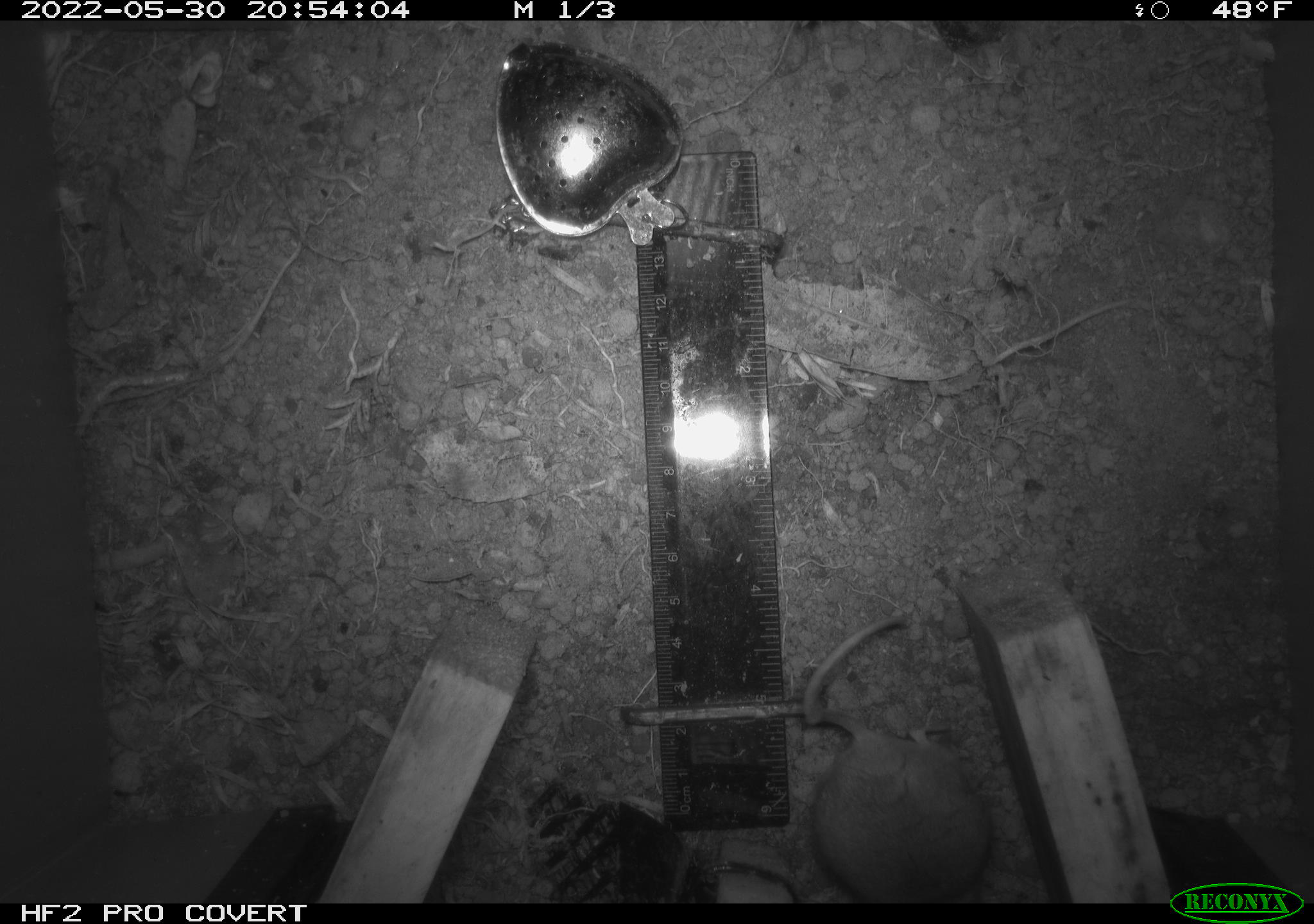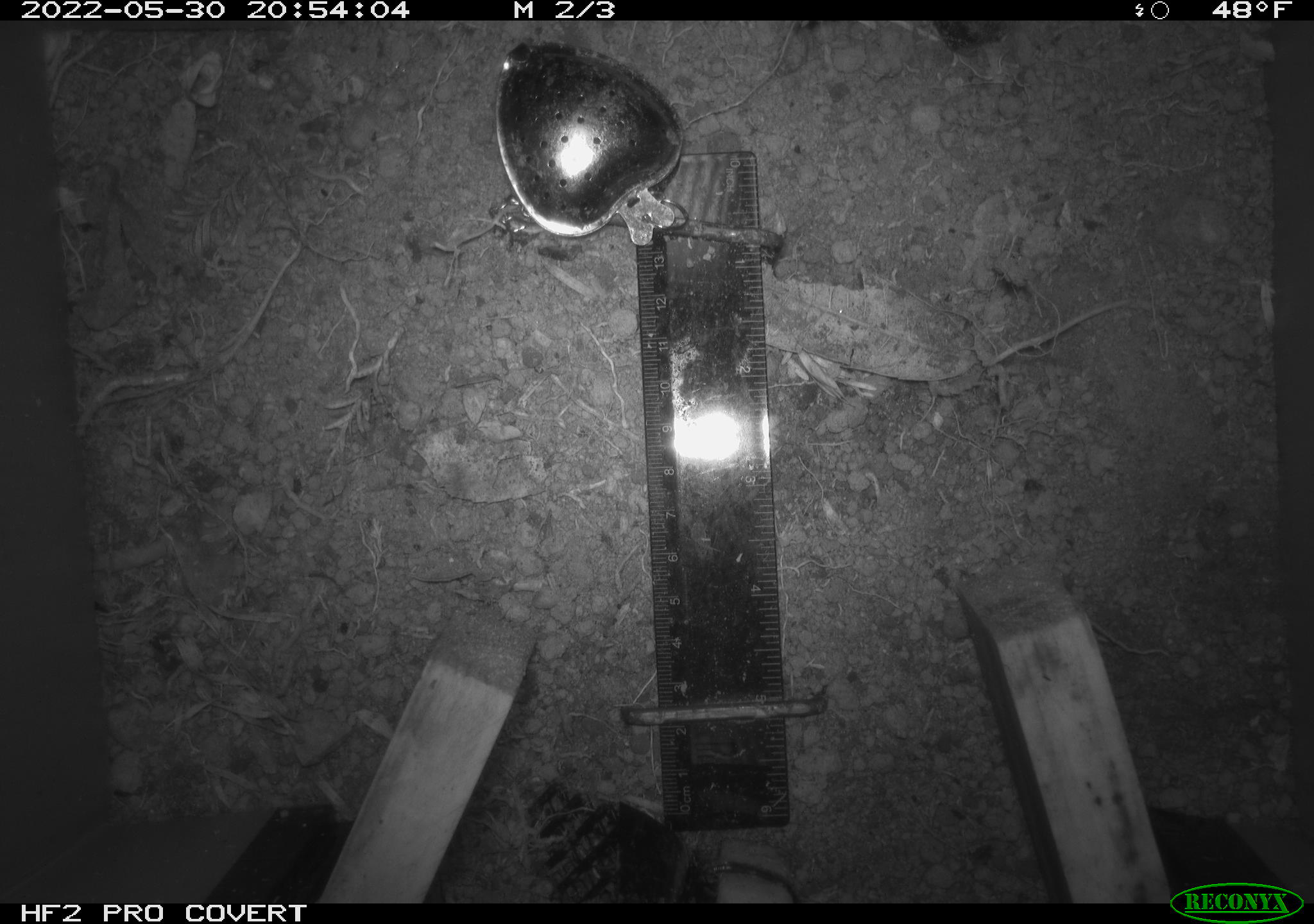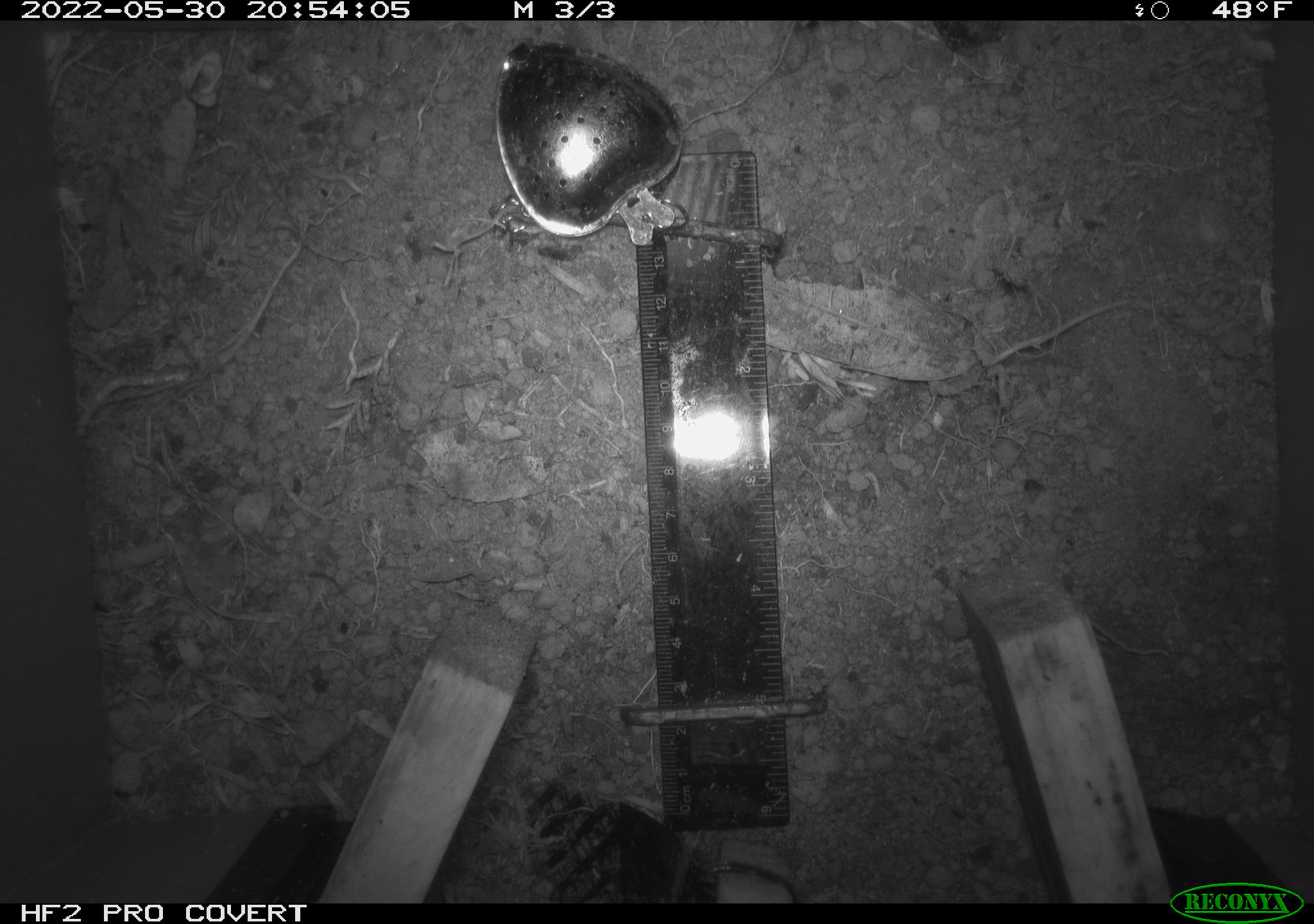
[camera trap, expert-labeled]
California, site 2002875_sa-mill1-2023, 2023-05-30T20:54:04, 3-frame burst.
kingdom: Animalia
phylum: Chordata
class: Mammalia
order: Eulipotyphla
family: Soricidae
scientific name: Soricidae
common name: shrews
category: soricidae family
Soricidae family (shrews) (Soricidae).